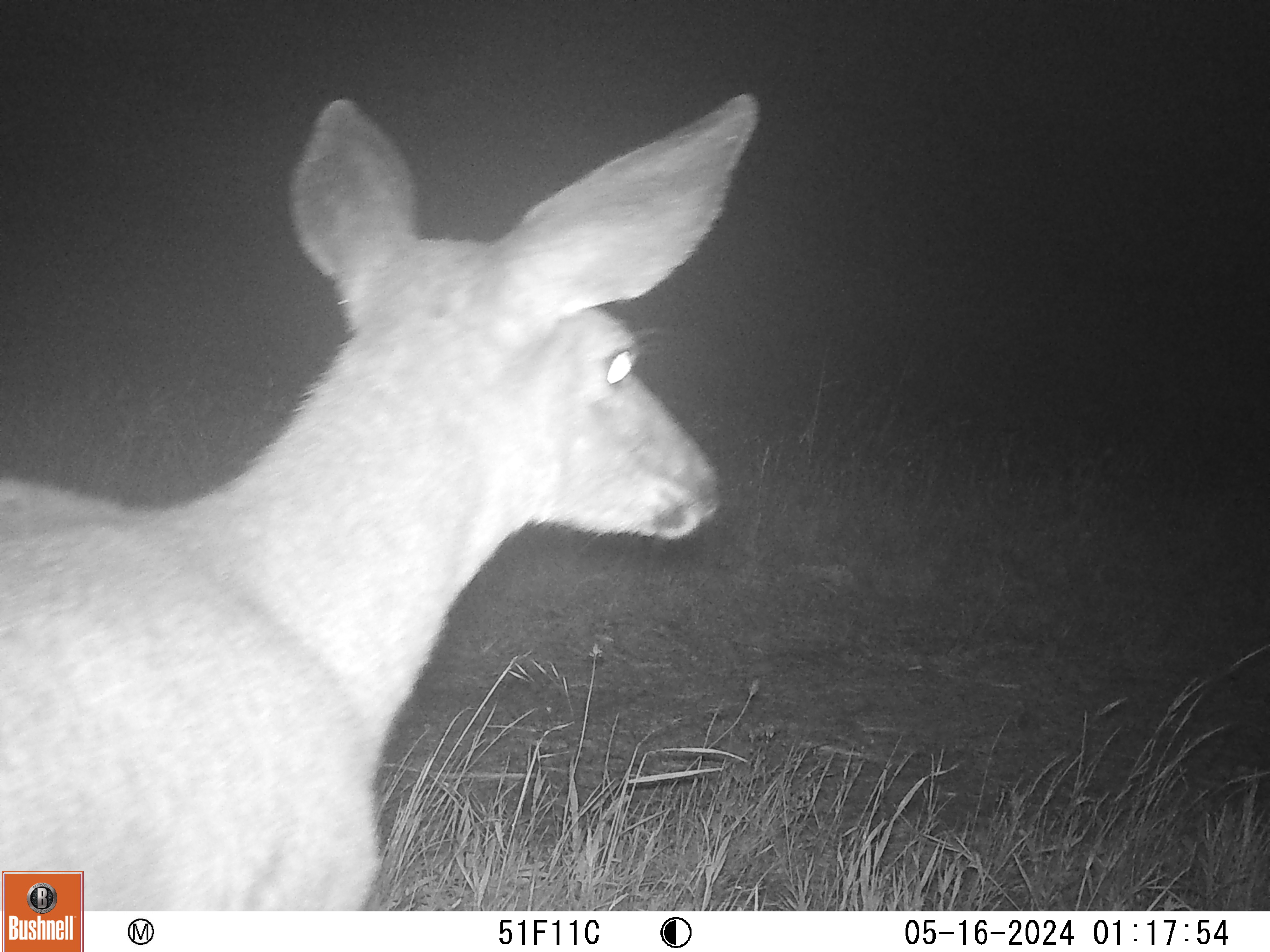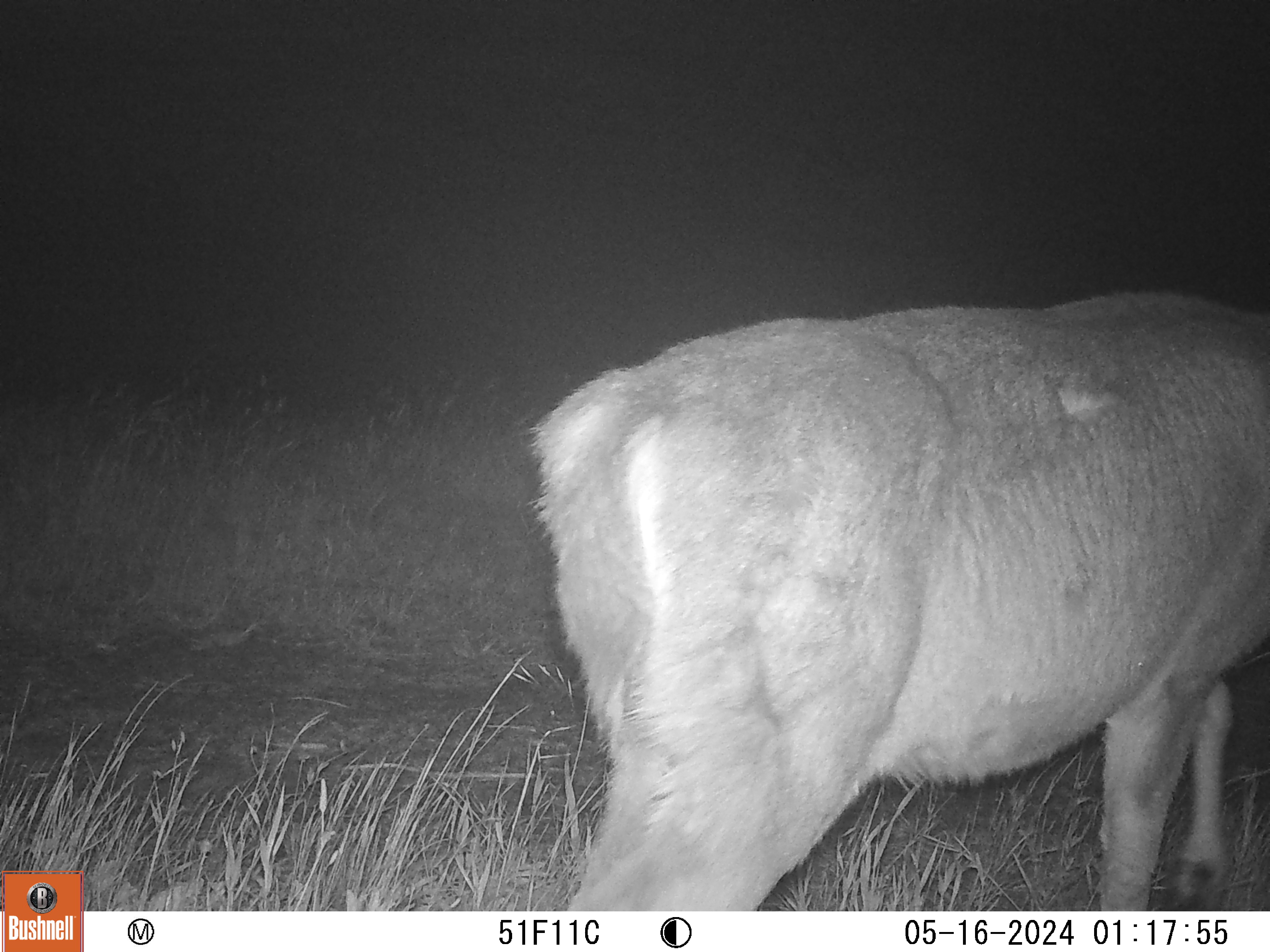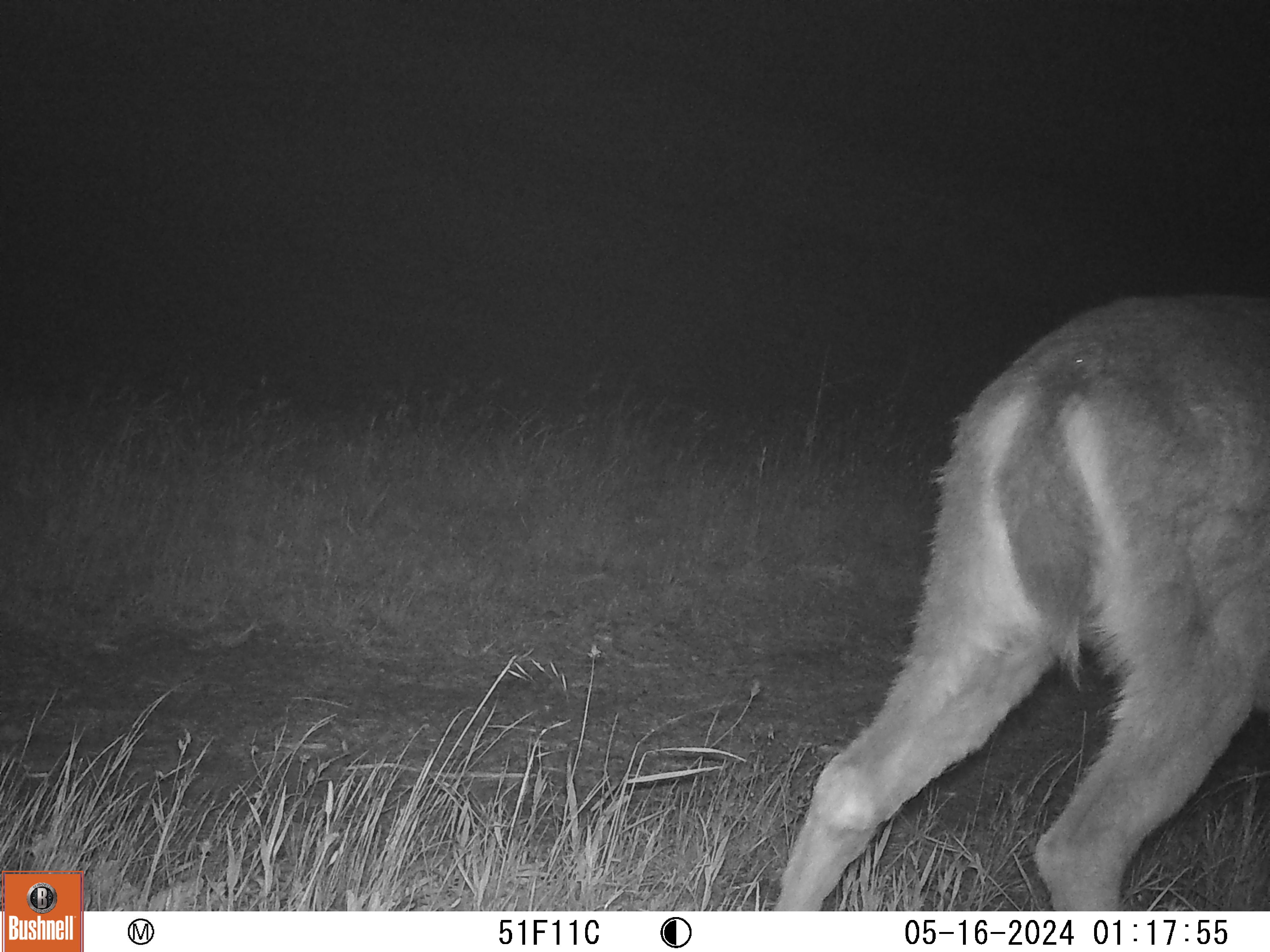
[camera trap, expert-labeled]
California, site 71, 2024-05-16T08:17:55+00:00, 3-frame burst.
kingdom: Animalia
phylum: Chordata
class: Mammalia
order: Artiodactyla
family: Cervidae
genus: Odocoileus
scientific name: Odocoileus hemionus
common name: mule deer